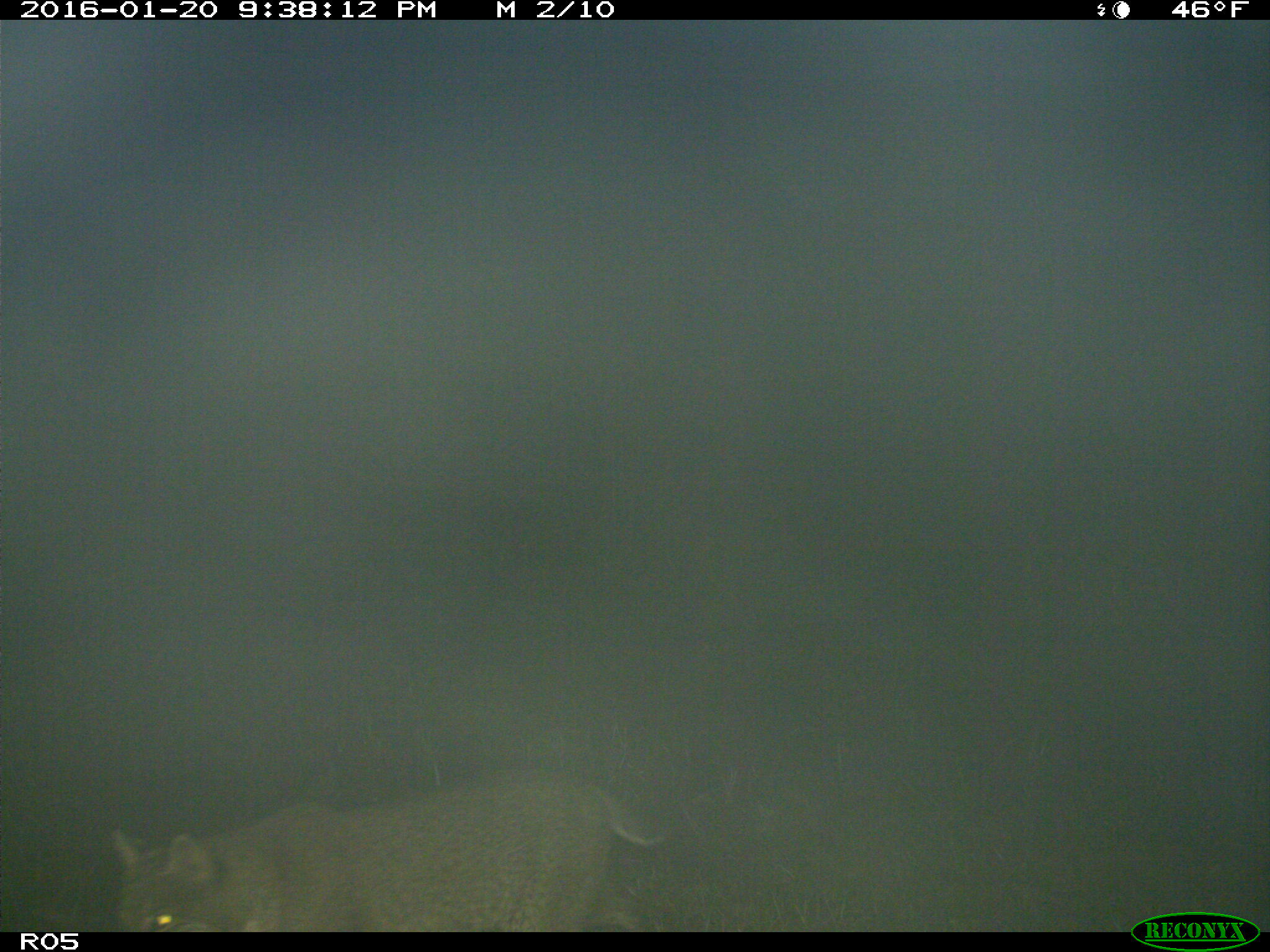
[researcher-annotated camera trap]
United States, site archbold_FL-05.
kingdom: Animalia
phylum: Chordata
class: Mammalia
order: Carnivora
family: Felidae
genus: Lynx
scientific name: Lynx rufus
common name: bobcat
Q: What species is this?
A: Lynx rufus (bobcat).